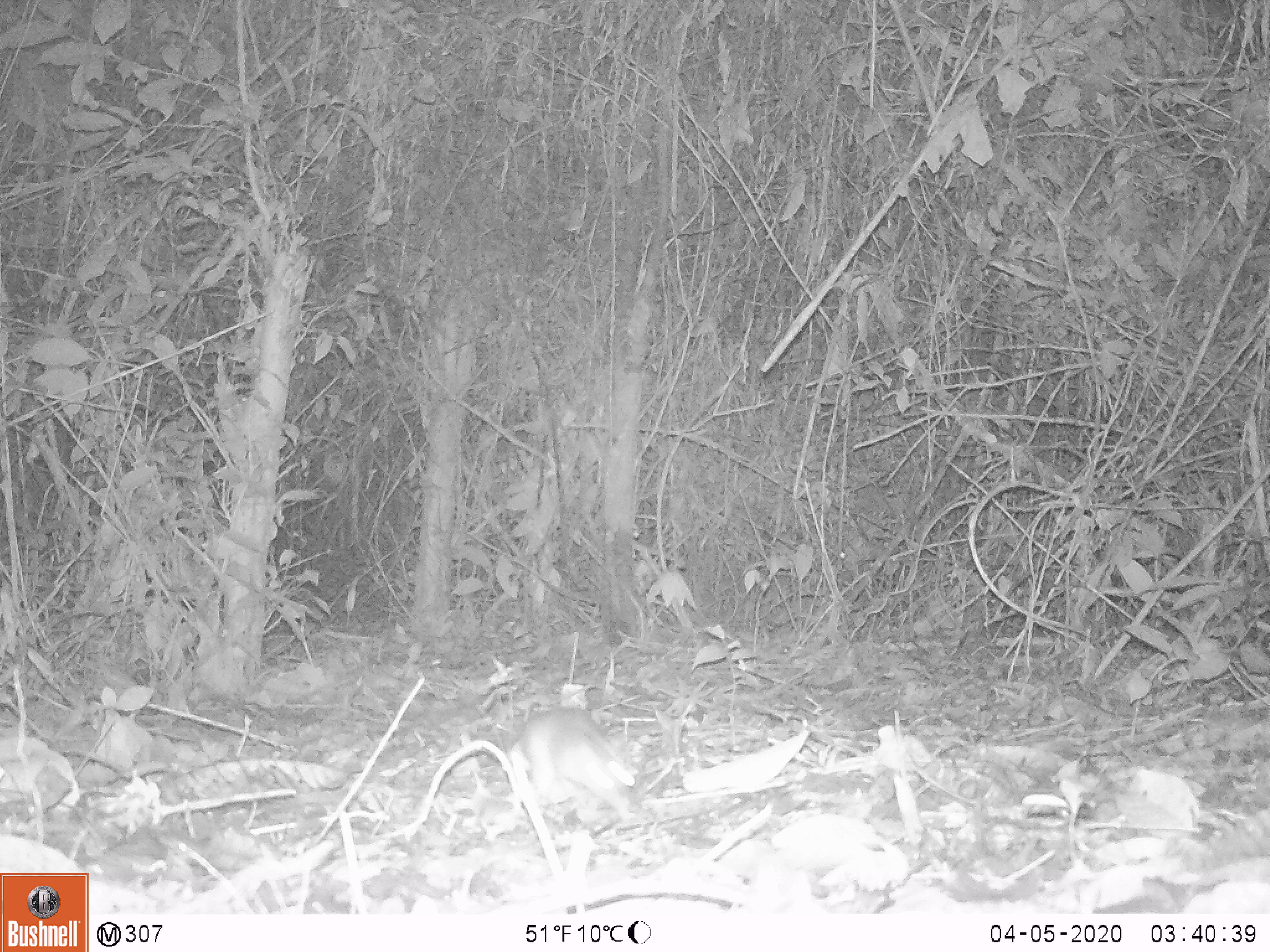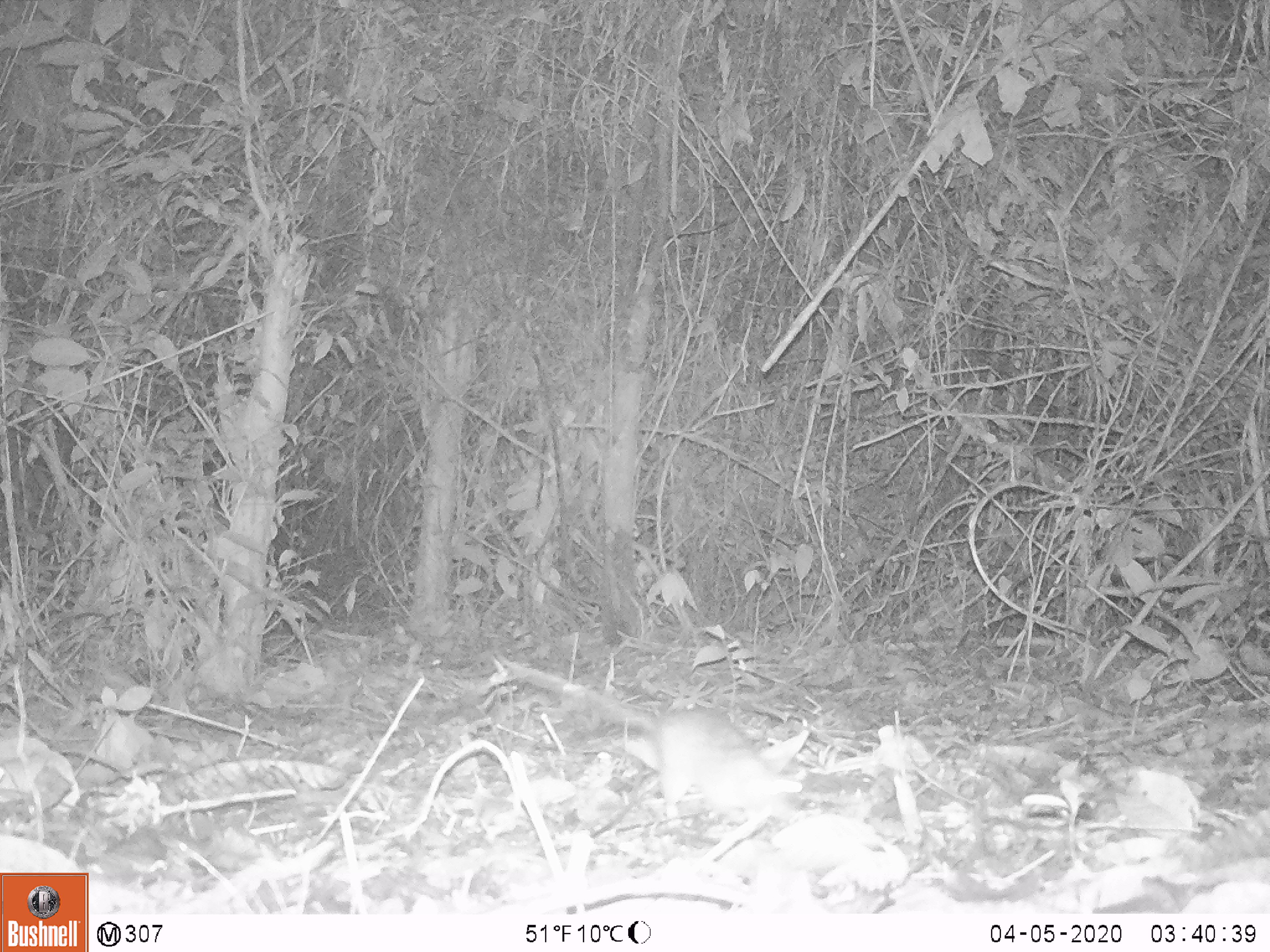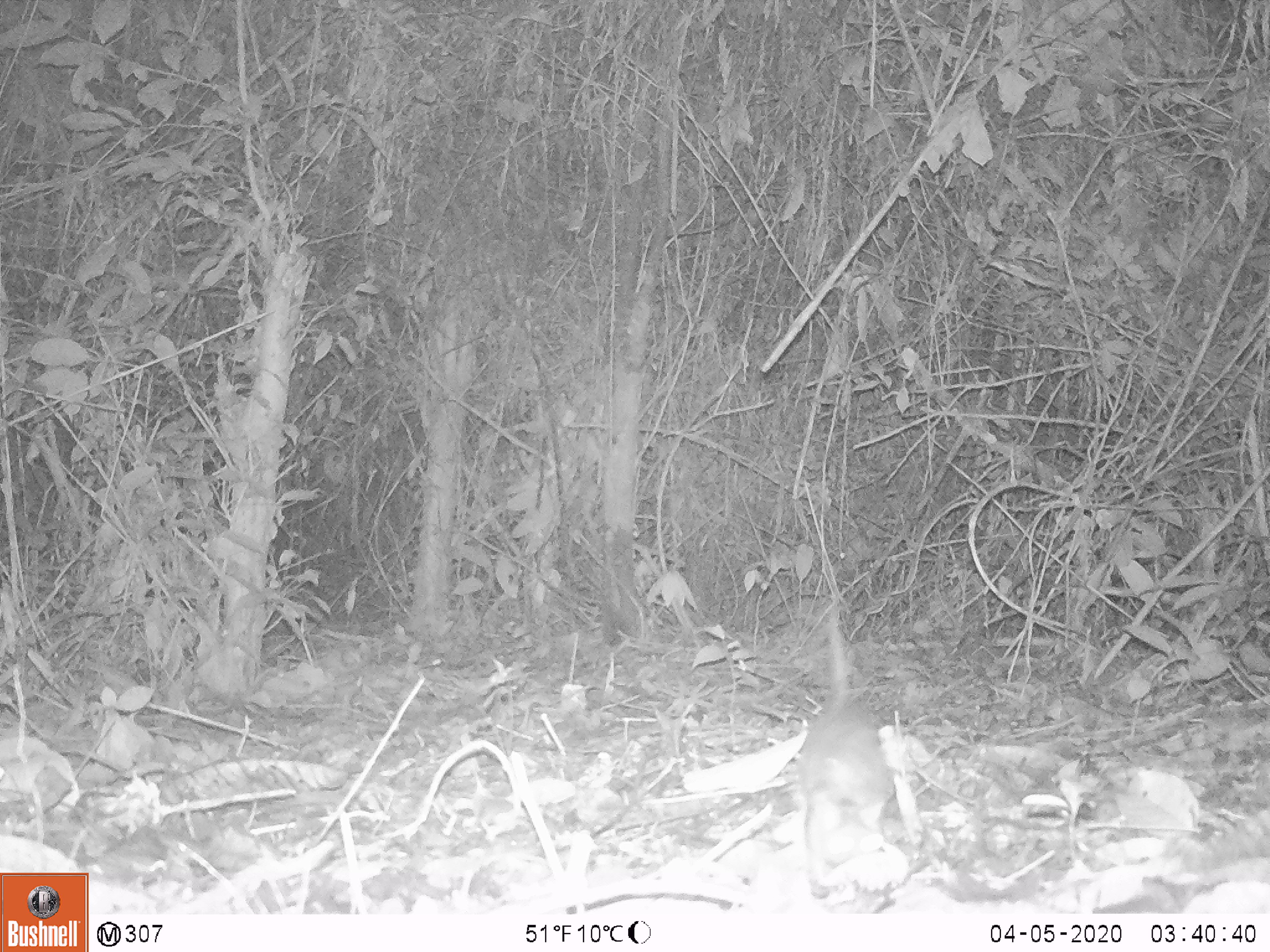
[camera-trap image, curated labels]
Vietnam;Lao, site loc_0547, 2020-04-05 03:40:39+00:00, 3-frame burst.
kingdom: Animalia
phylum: Chordata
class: Mammalia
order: Rodentia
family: Muridae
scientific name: Muridae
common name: old-world mice and rats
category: unidentified murid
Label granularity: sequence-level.